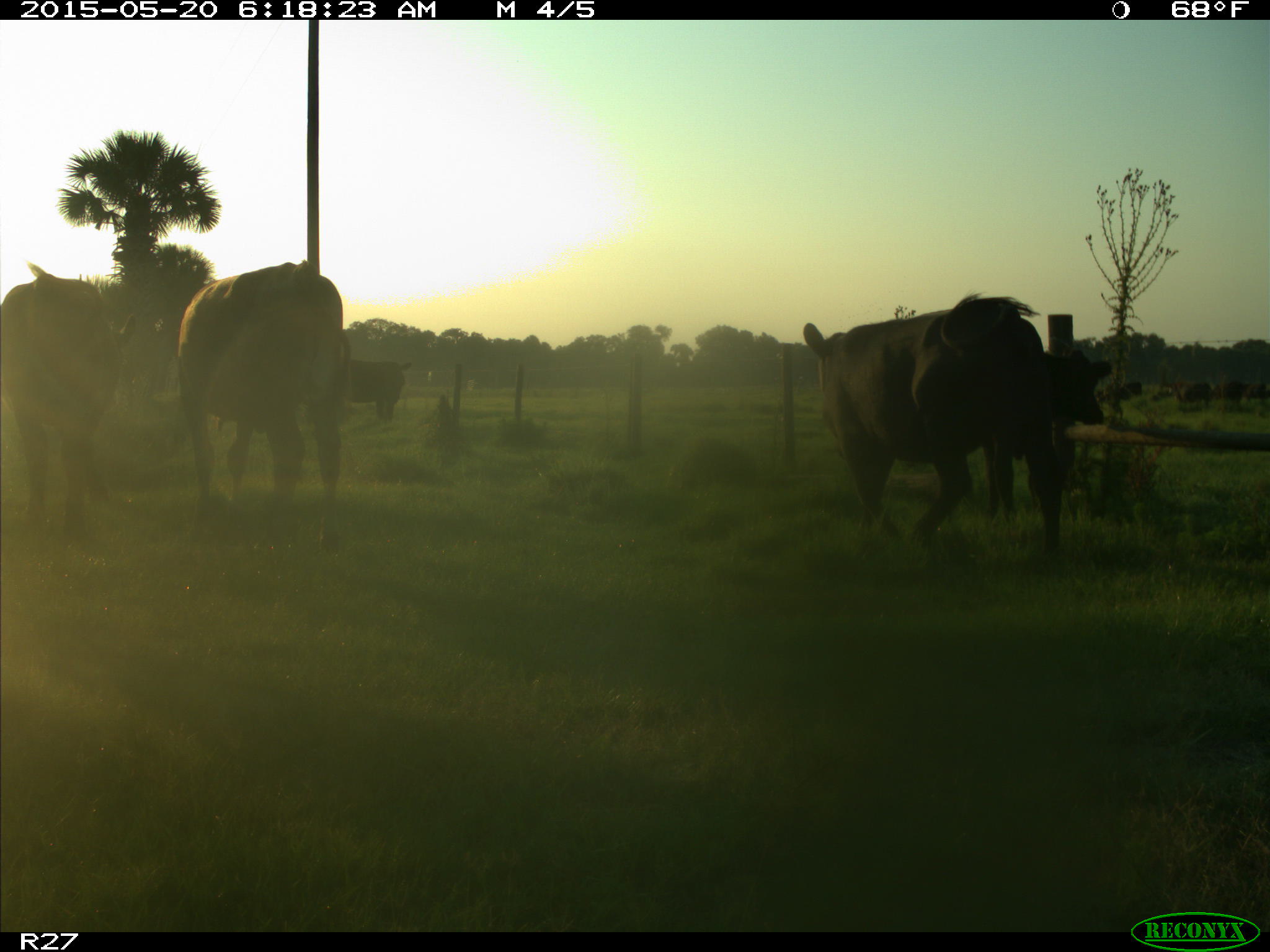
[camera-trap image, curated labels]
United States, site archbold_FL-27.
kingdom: Animalia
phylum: Chordata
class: Mammalia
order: Artiodactyla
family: Bovidae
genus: Bos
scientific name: Bos taurus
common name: domestic cow